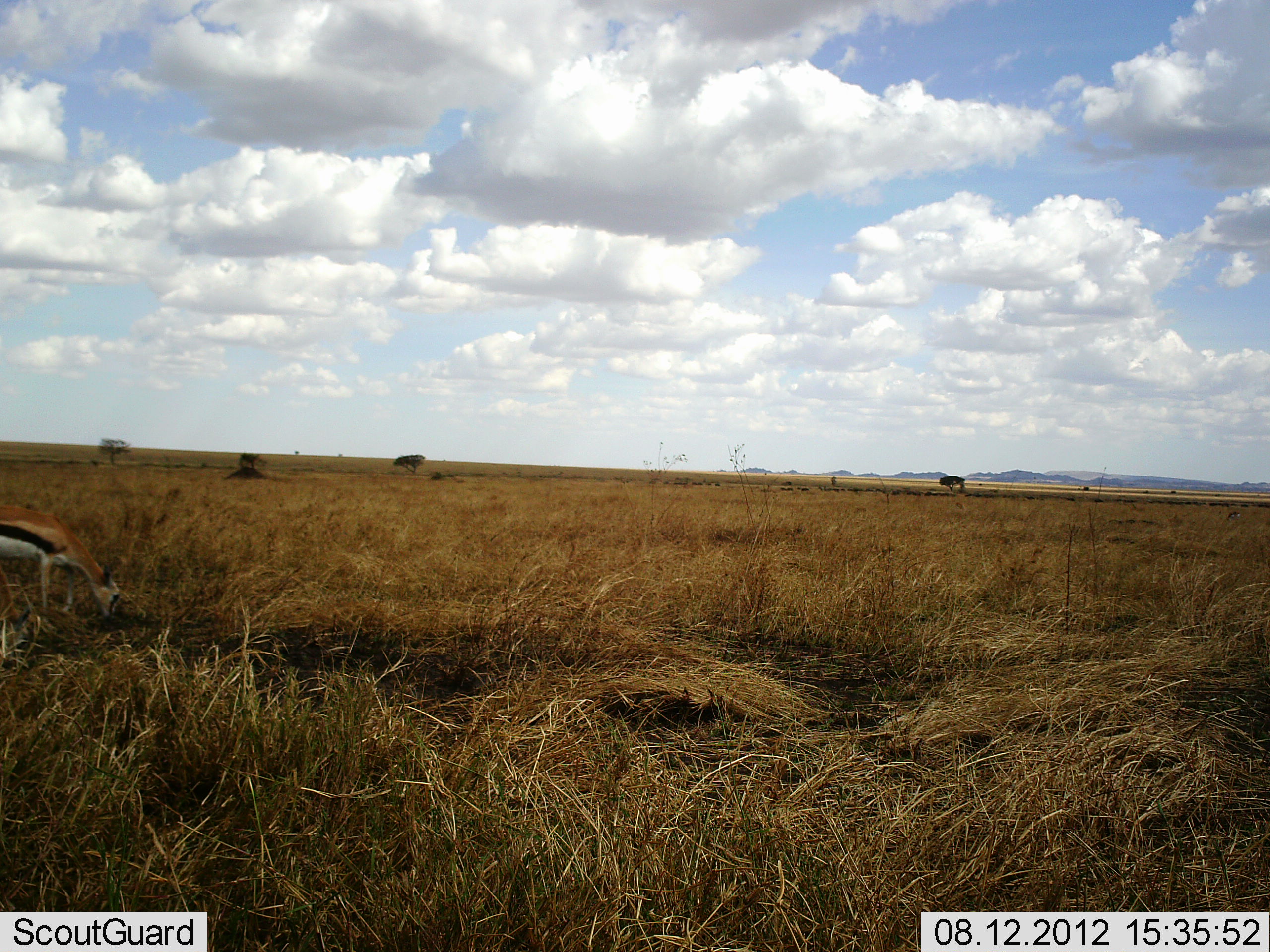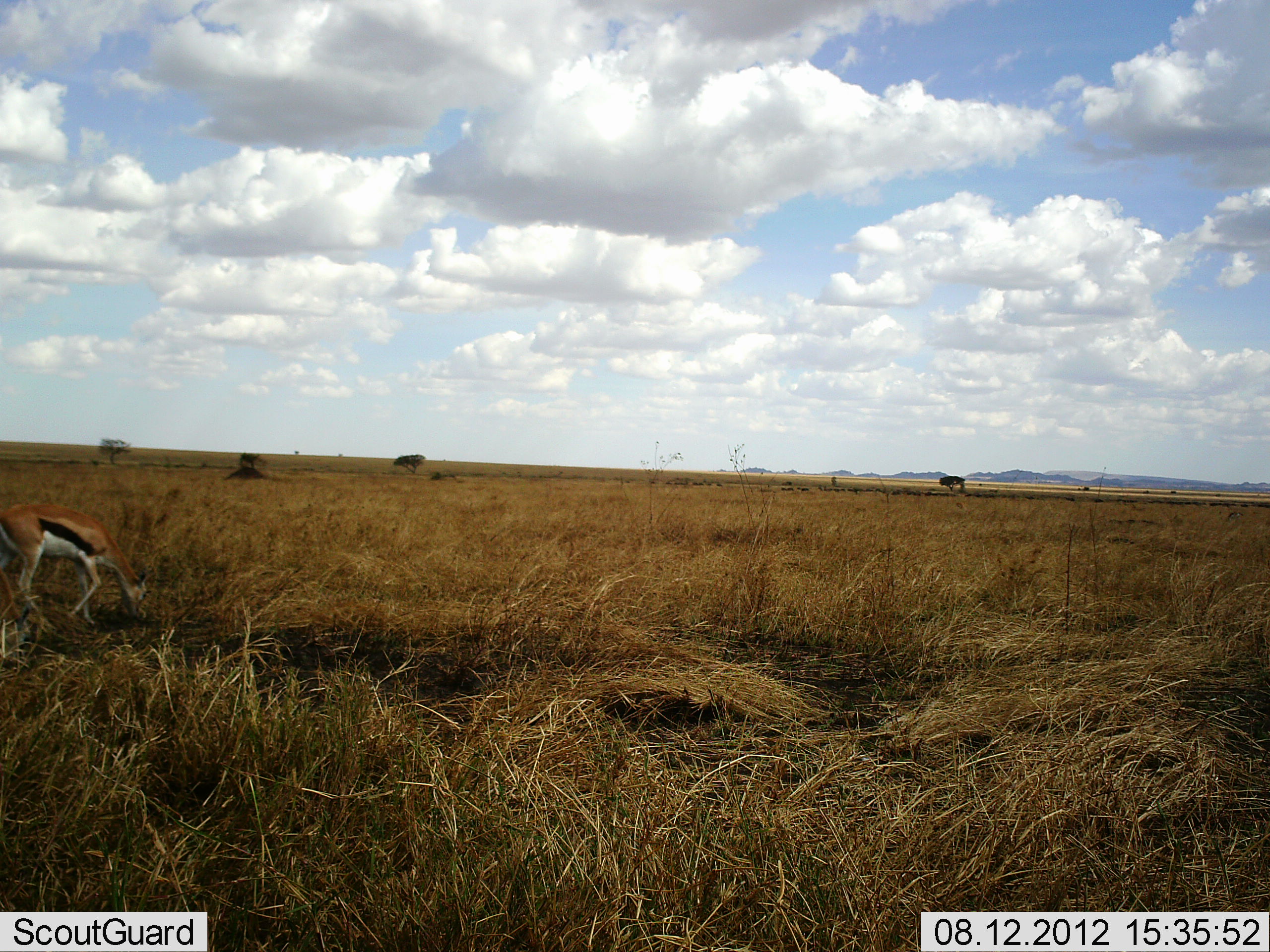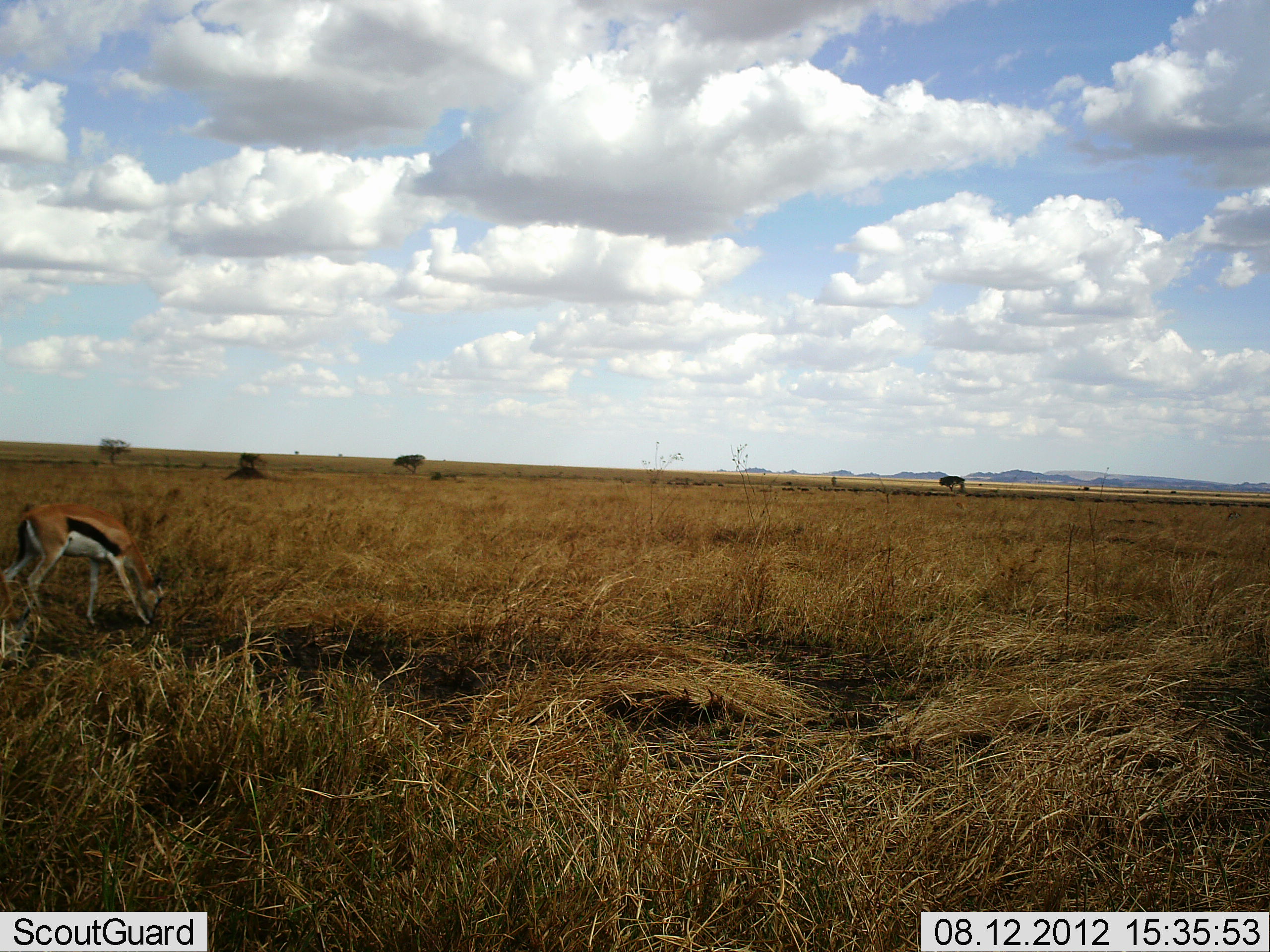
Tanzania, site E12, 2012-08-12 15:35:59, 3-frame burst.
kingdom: Animalia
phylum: Chordata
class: Mammalia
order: Artiodactyla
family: Bovidae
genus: Eudorcas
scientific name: Eudorcas thomsonii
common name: thomson's gazelle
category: gazellethomsons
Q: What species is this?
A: Gazellethomsons (thomson's gazelle) (Eudorcas thomsonii).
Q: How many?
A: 1.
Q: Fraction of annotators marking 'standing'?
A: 0%.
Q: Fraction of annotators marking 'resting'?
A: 0%.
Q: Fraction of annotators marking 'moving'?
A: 50%.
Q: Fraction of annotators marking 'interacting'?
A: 0%.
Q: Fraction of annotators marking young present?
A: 0%.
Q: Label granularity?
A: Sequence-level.